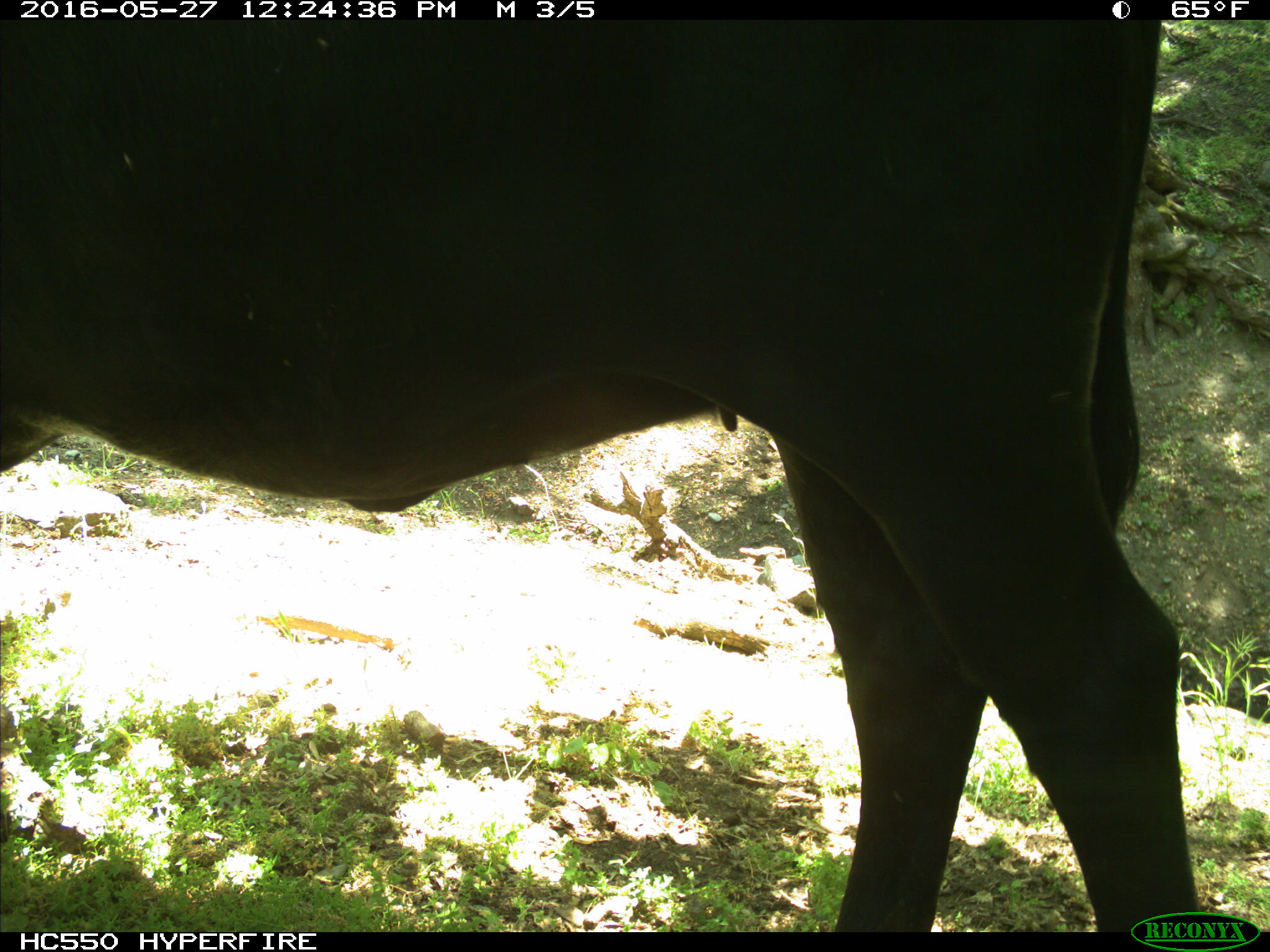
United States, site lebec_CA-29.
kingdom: Animalia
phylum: Chordata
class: Mammalia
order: Artiodactyla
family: Bovidae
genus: Bos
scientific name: Bos taurus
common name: domestic cow